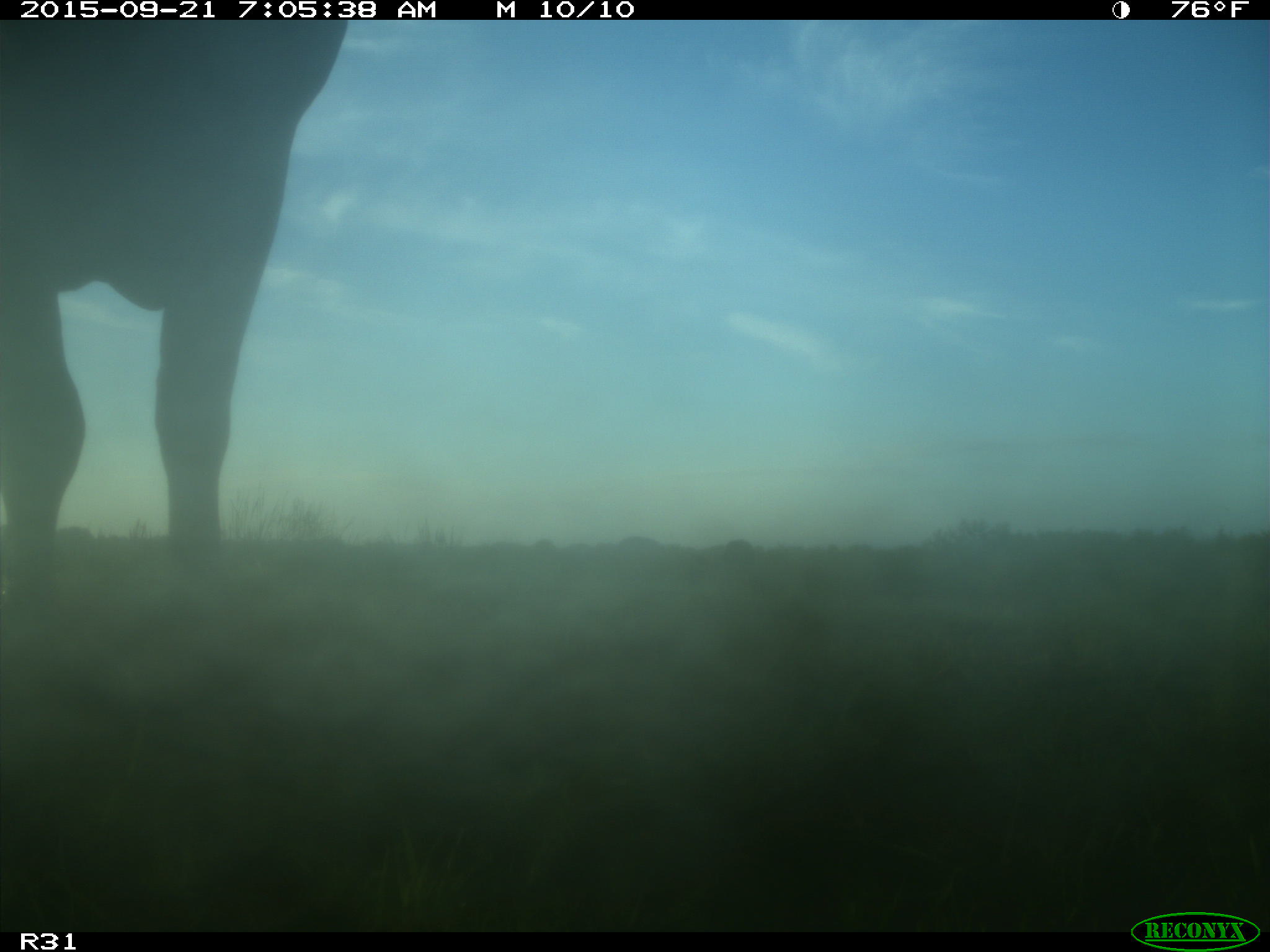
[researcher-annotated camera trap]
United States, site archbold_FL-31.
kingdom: Animalia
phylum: Chordata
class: Mammalia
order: Artiodactyla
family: Bovidae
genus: Bos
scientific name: Bos taurus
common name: domestic cow